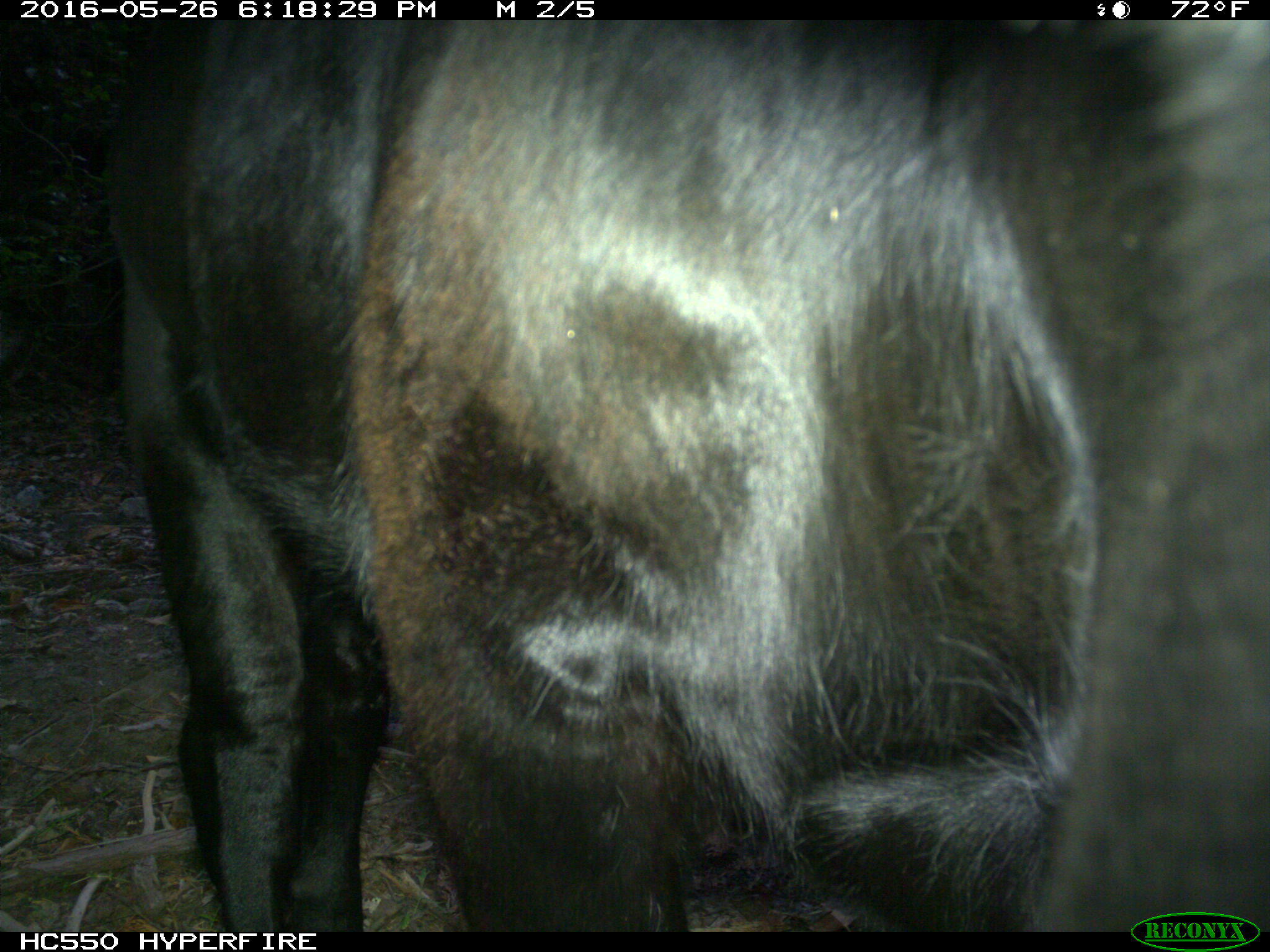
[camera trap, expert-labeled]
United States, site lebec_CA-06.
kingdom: Animalia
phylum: Chordata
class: Mammalia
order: Artiodactyla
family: Bovidae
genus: Bos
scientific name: Bos taurus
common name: domestic cow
Bos taurus (domestic cow).